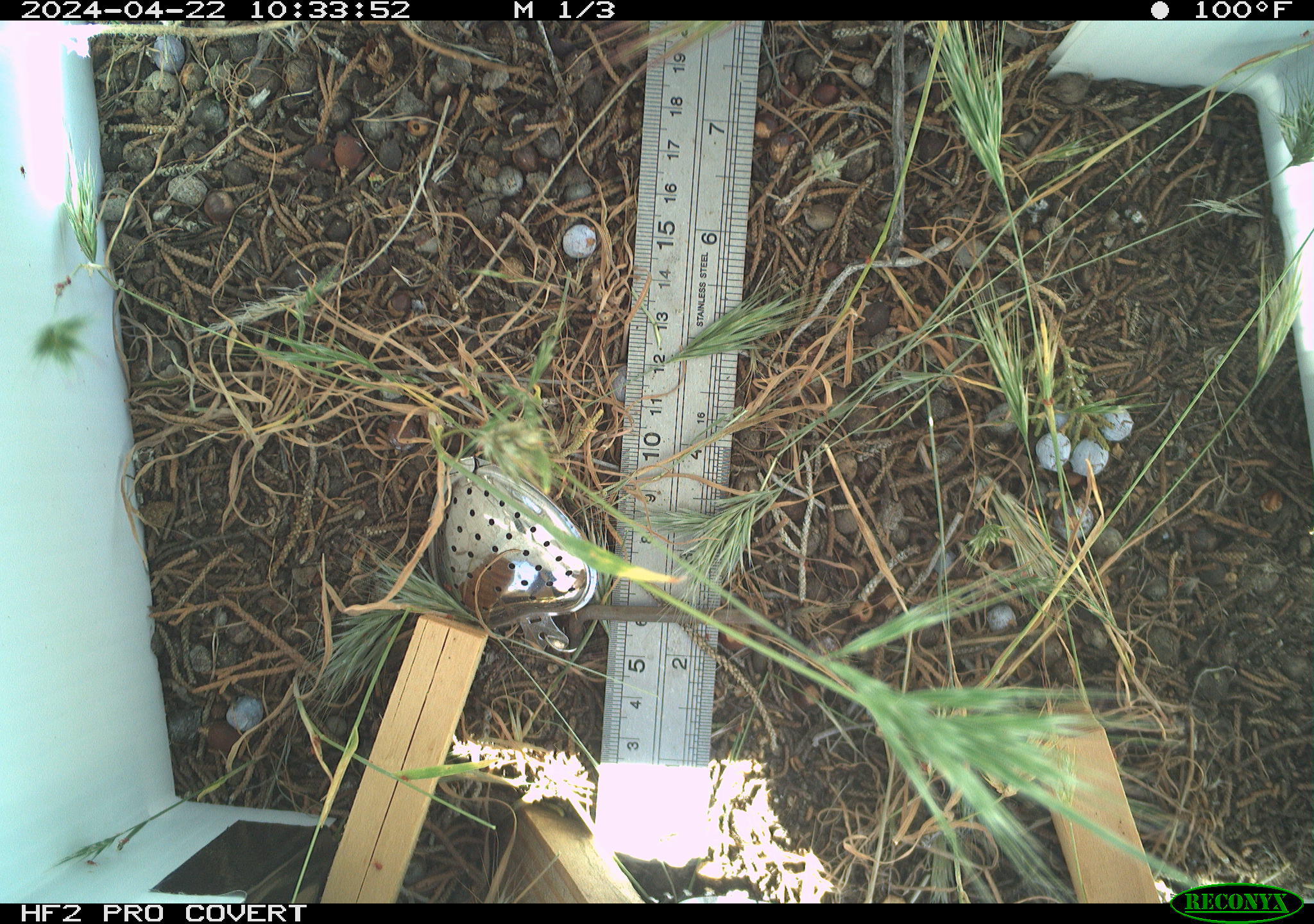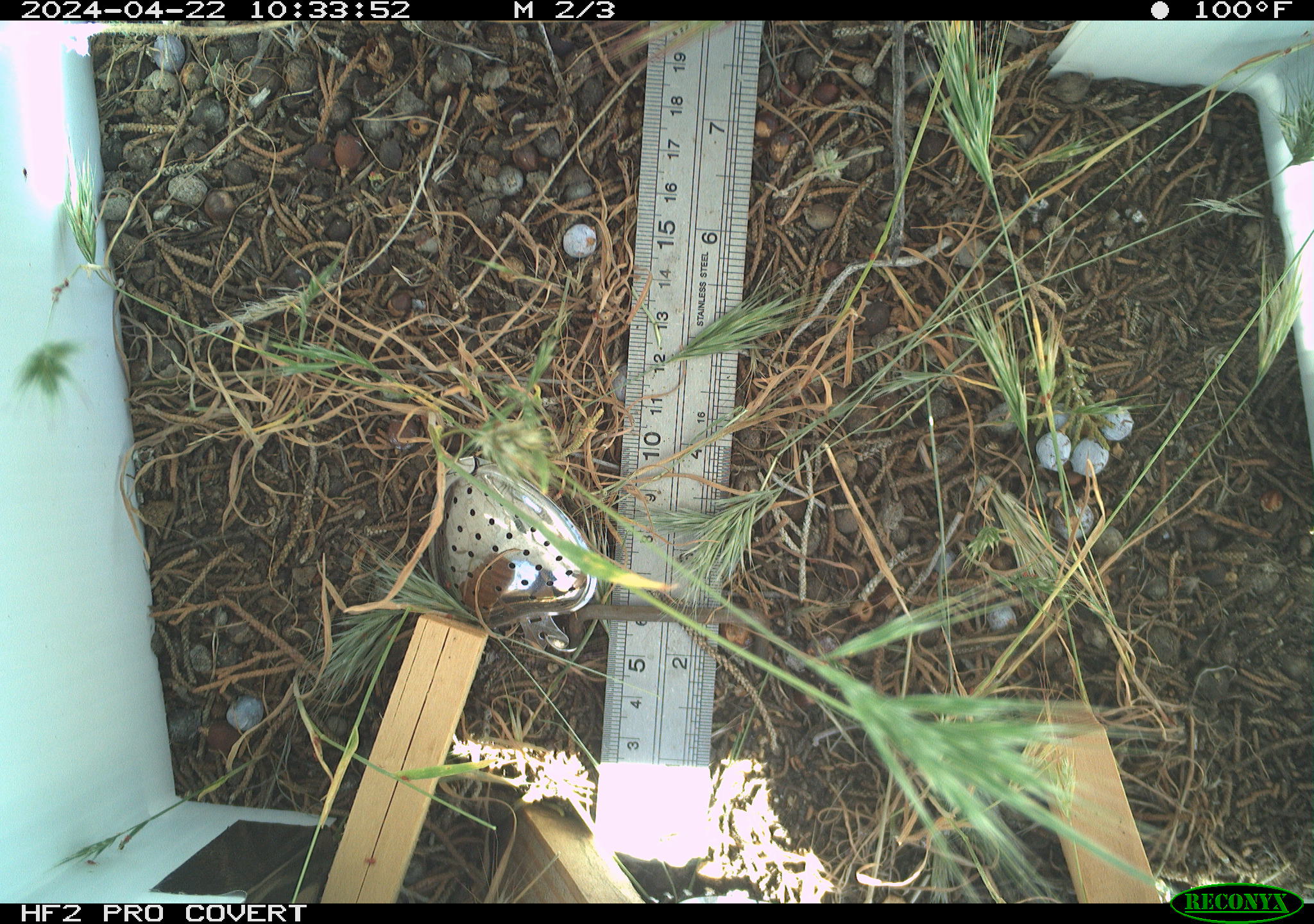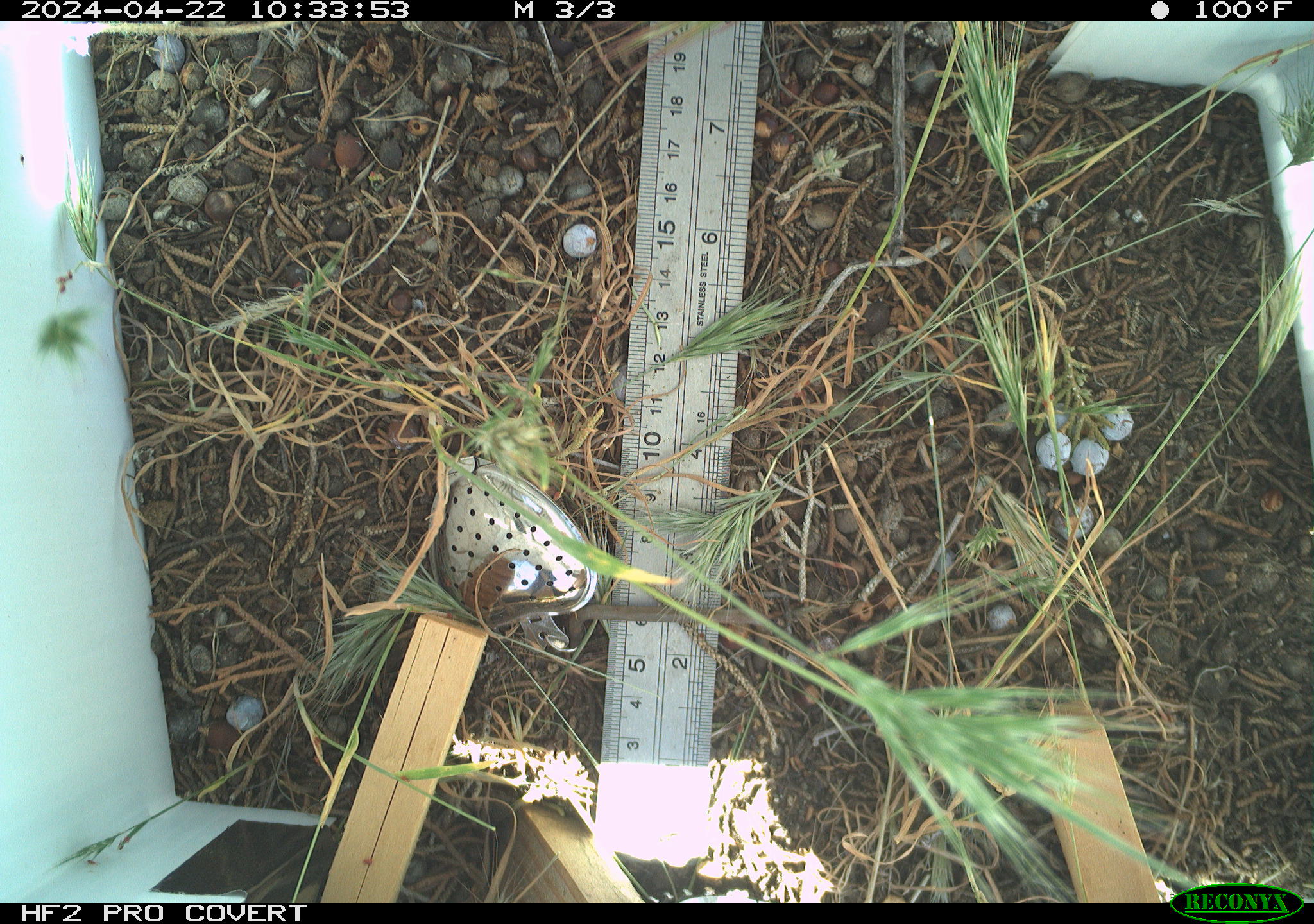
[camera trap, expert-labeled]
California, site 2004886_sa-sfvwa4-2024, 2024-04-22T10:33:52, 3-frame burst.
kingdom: Animalia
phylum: Arthropoda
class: Insecta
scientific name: Insecta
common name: insect